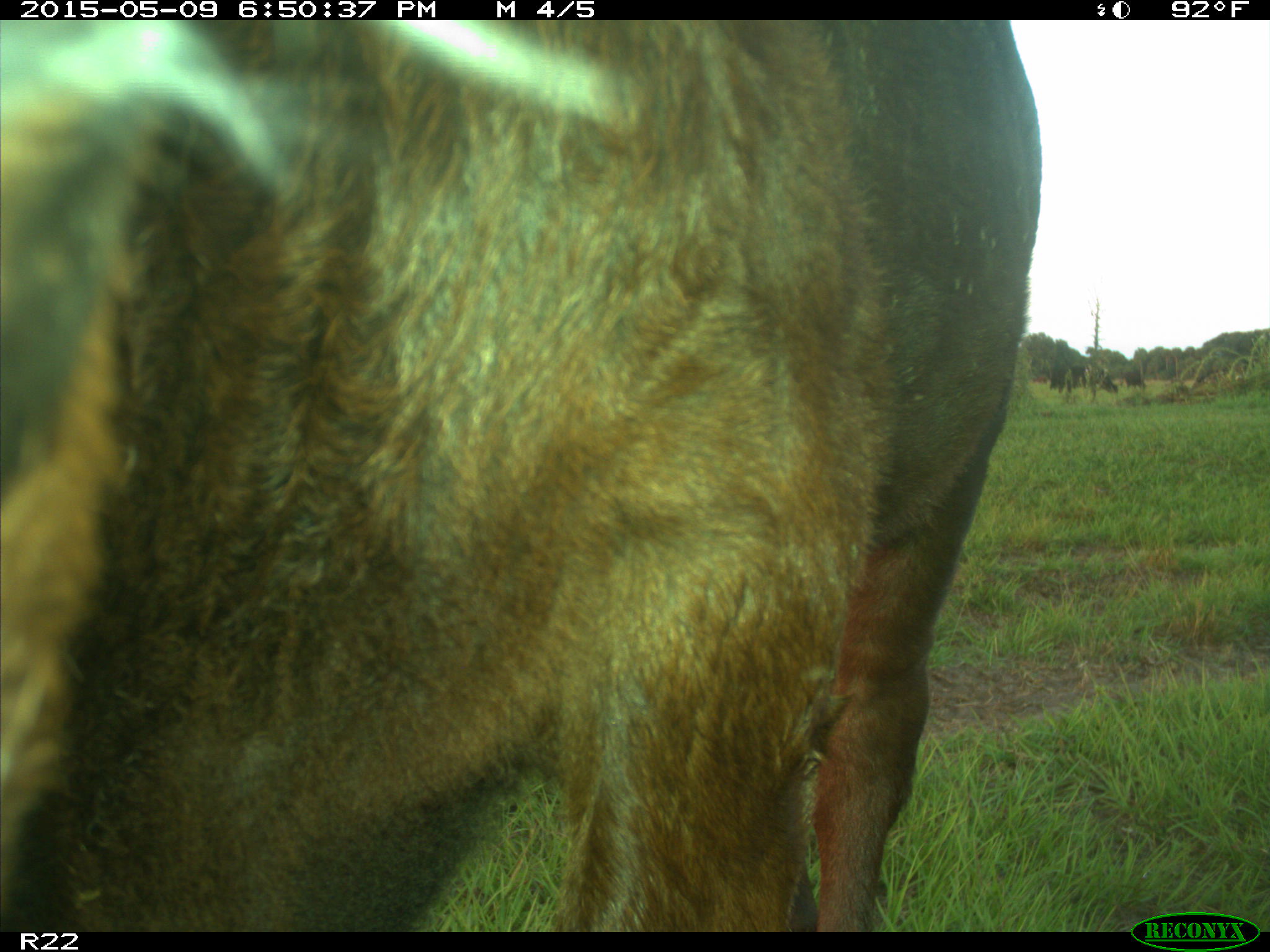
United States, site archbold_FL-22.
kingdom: Animalia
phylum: Chordata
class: Mammalia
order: Artiodactyla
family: Bovidae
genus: Bos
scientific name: Bos taurus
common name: domestic cow